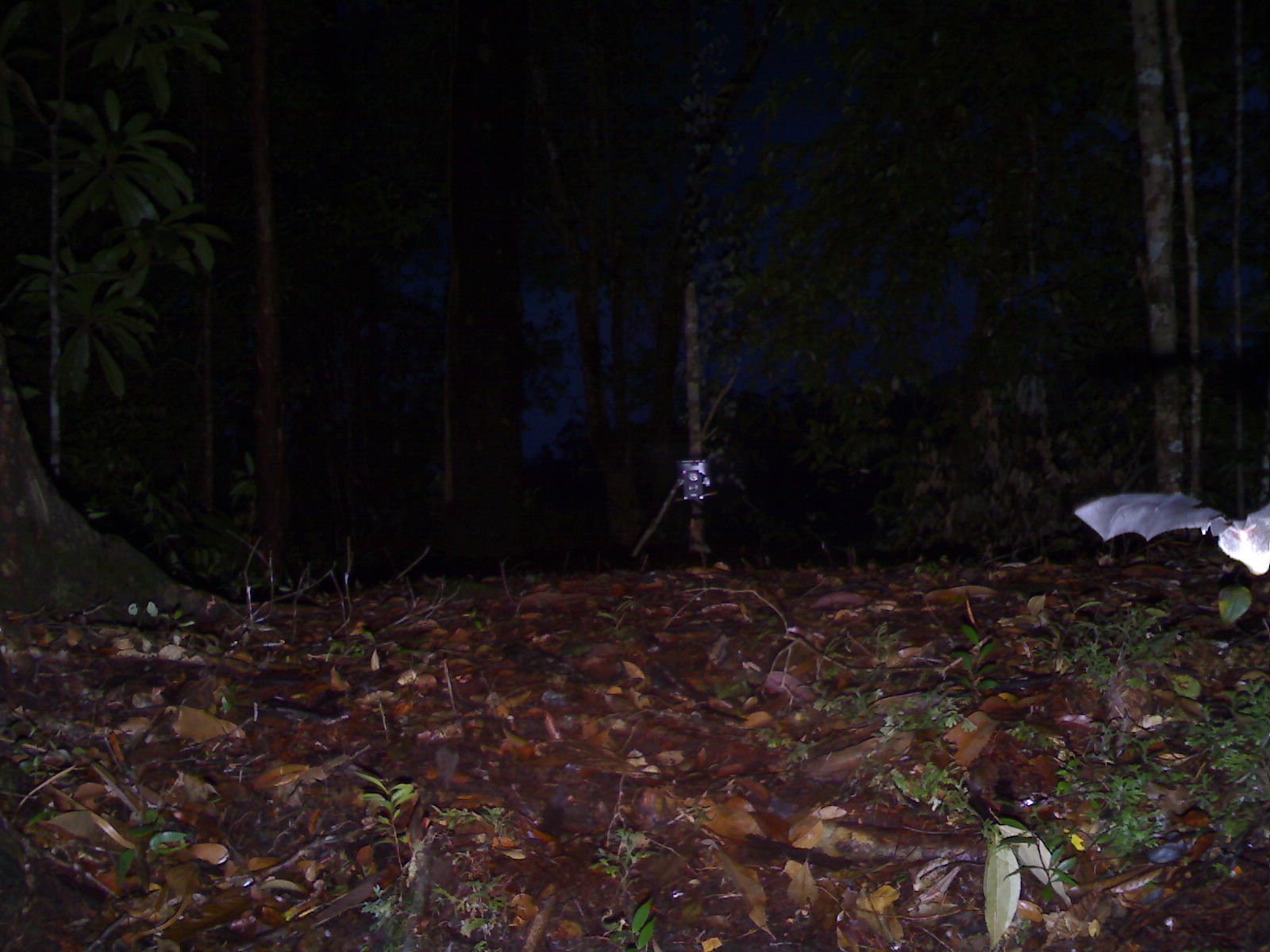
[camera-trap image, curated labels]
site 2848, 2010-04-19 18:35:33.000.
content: unidentified animal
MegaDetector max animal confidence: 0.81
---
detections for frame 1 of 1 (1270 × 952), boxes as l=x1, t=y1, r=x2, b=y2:
unknown: l=1073, t=491, r=1268, b=576